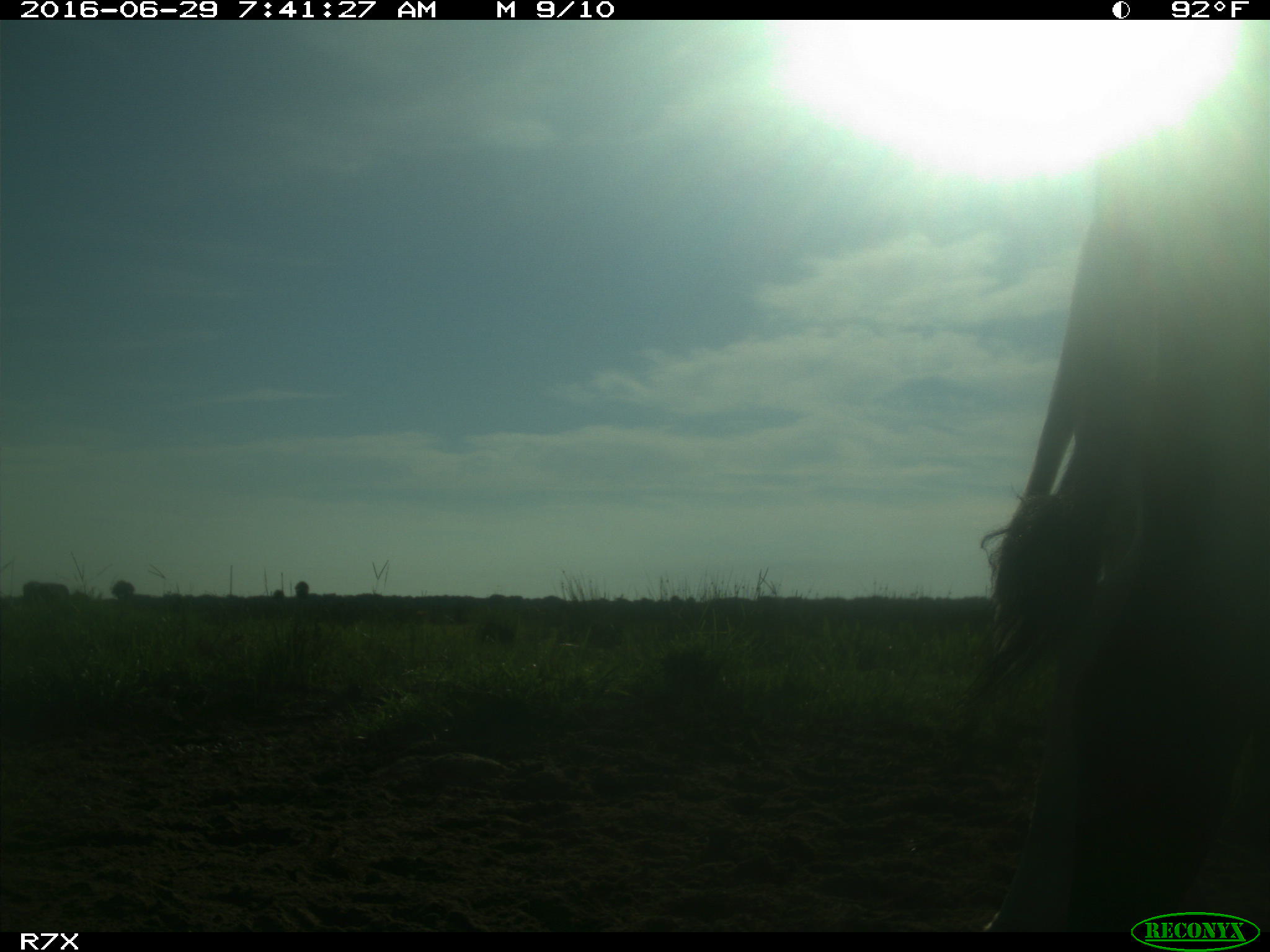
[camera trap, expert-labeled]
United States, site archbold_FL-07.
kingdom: Animalia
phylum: Chordata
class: Mammalia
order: Artiodactyla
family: Bovidae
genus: Bos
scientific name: Bos taurus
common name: domestic cow